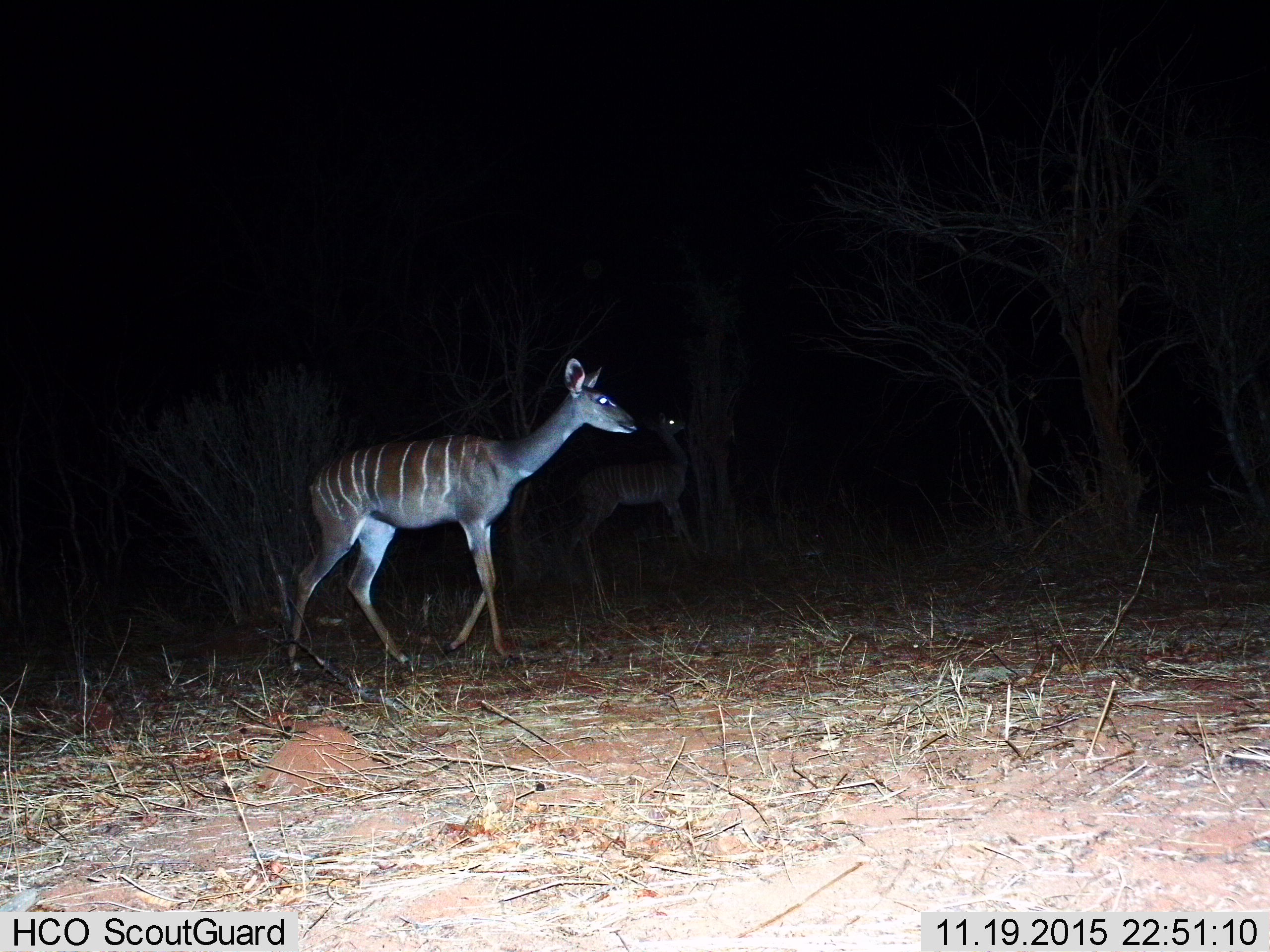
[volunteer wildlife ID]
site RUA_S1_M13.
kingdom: Animalia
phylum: Chordata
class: Mammalia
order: Artiodactyla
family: Bovidae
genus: Tragelaphus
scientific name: Tragelaphus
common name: kudu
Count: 2.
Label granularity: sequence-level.